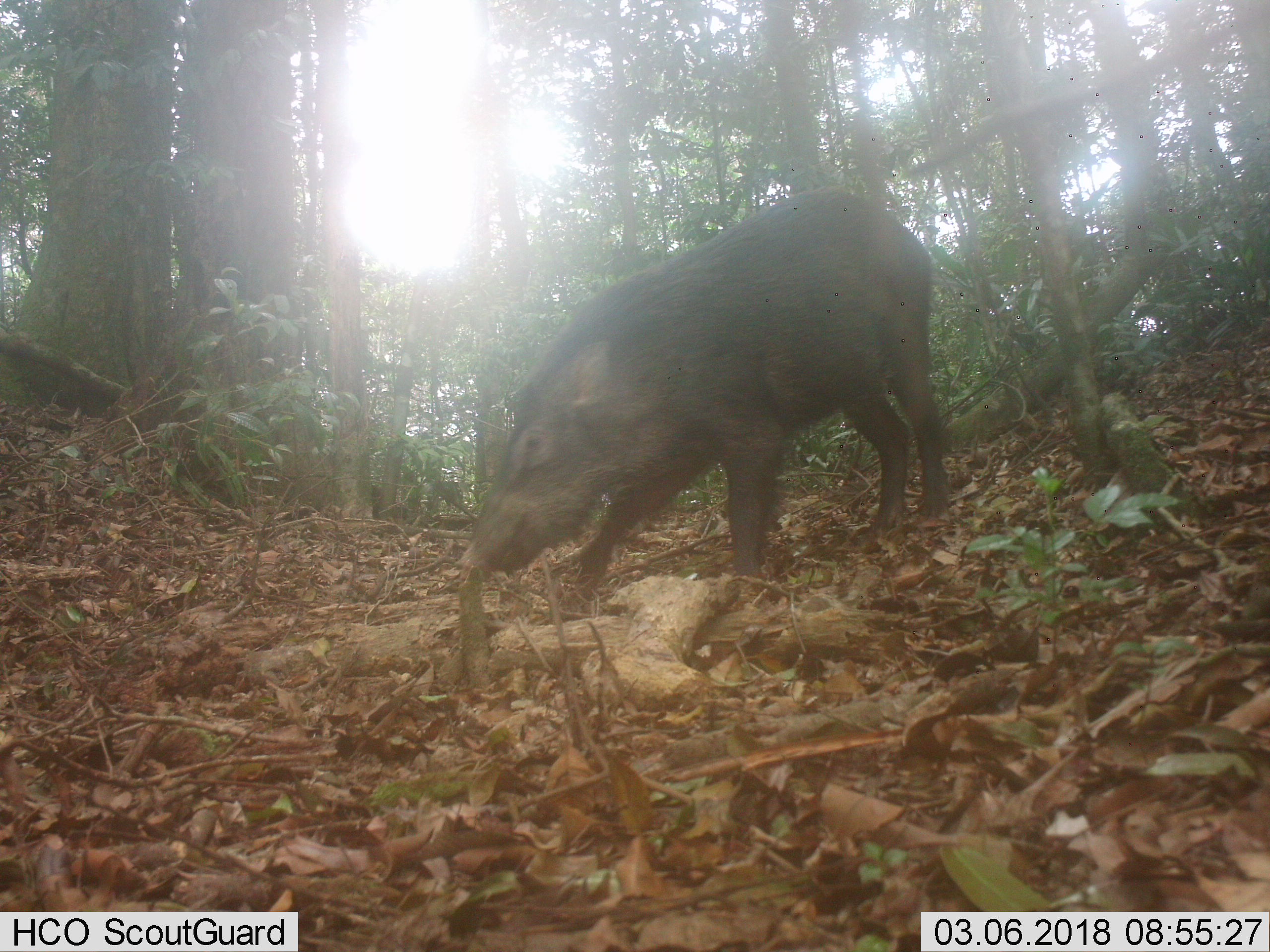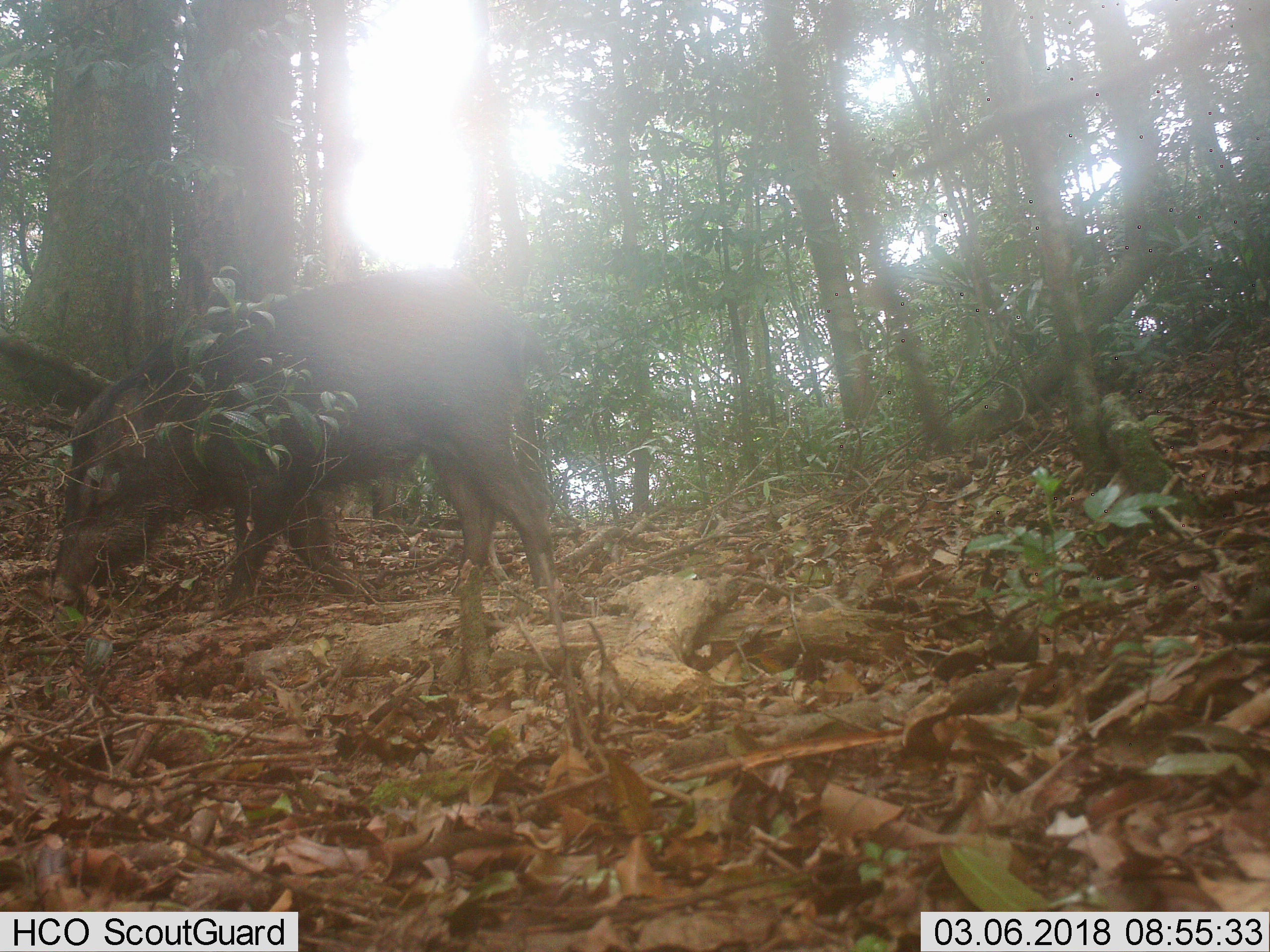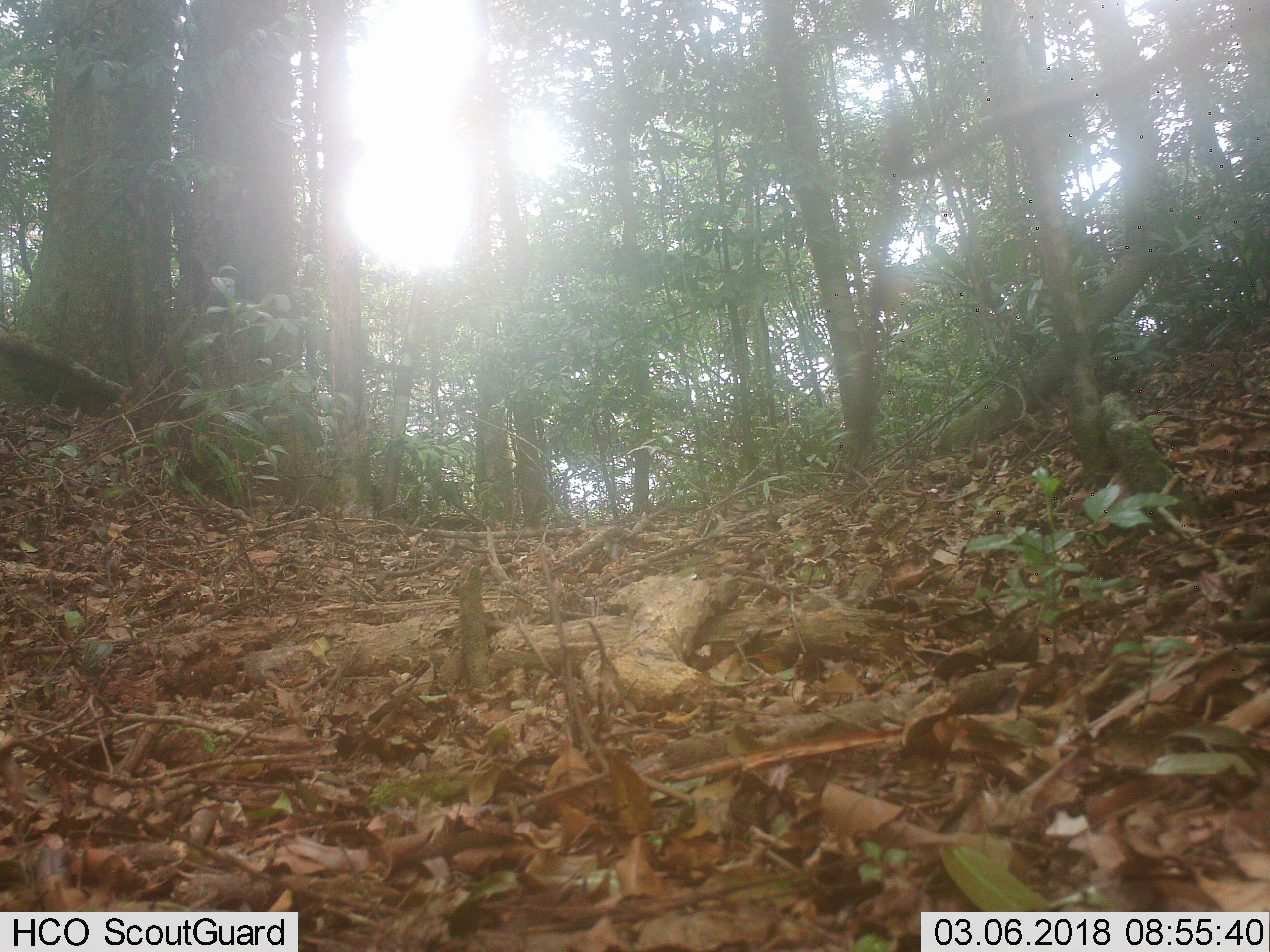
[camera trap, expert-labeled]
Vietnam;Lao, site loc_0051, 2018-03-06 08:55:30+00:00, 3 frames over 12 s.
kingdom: Animalia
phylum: Chordata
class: Mammalia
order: Artiodactyla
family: Suidae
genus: Sus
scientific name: Sus scrofa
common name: eurasian wild pig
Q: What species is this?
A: Eurasian wild pig (Sus scrofa).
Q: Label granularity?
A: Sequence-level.